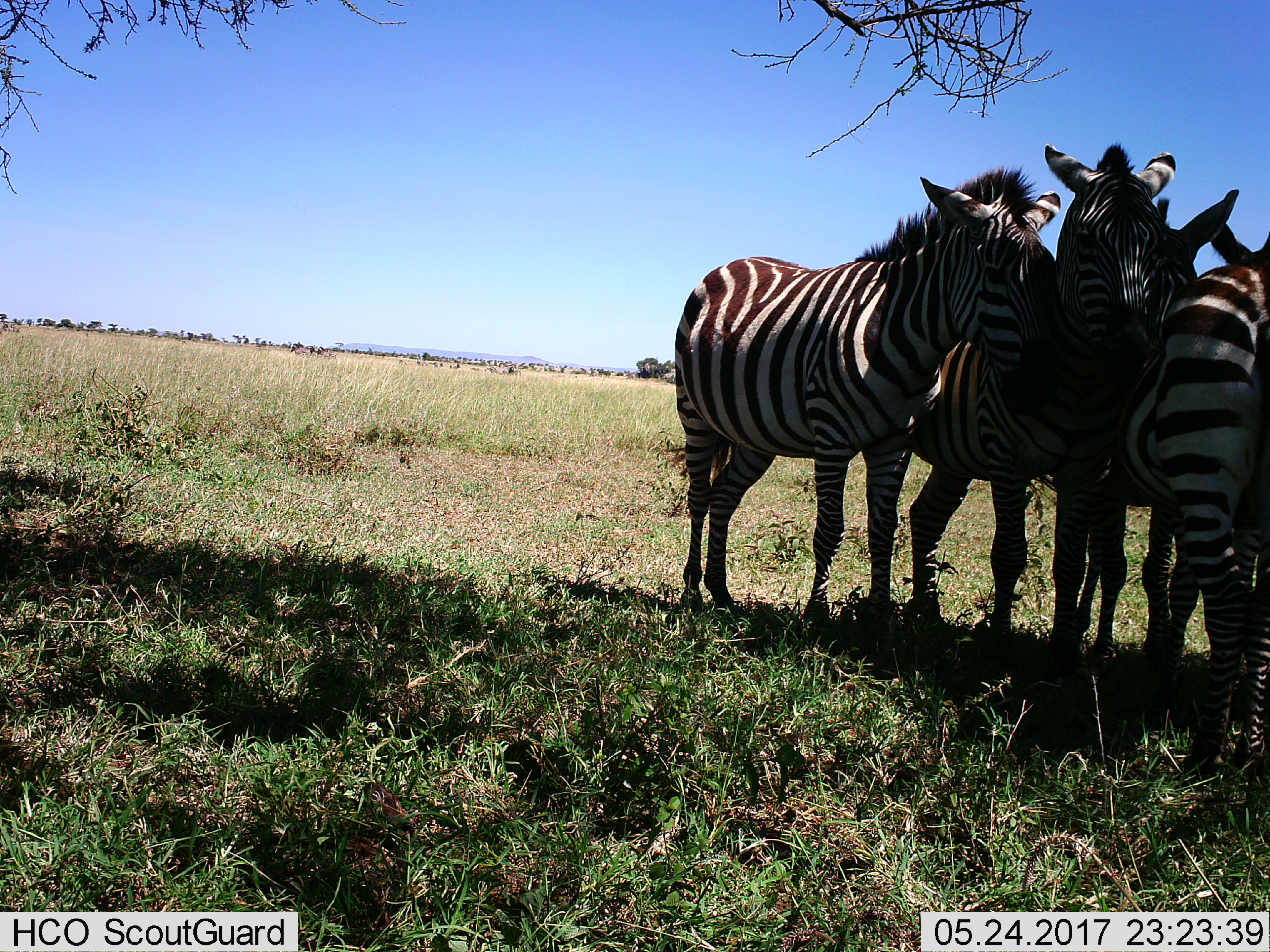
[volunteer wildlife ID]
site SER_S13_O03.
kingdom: Animalia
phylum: Chordata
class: Mammalia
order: Perissodactyla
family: Equidae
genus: Equus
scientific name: Equus quagga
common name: plains zebra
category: zebraplains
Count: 3.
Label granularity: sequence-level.